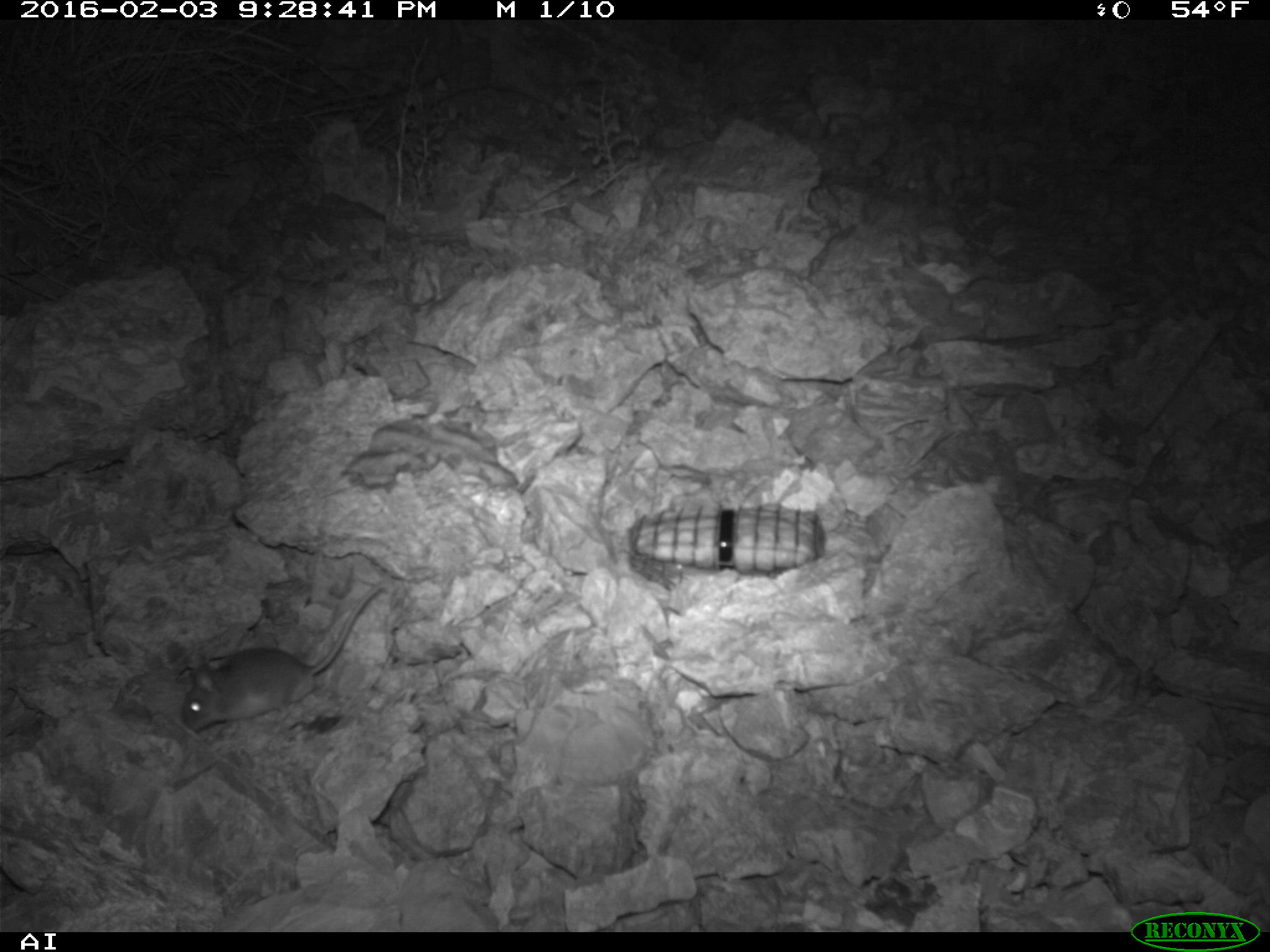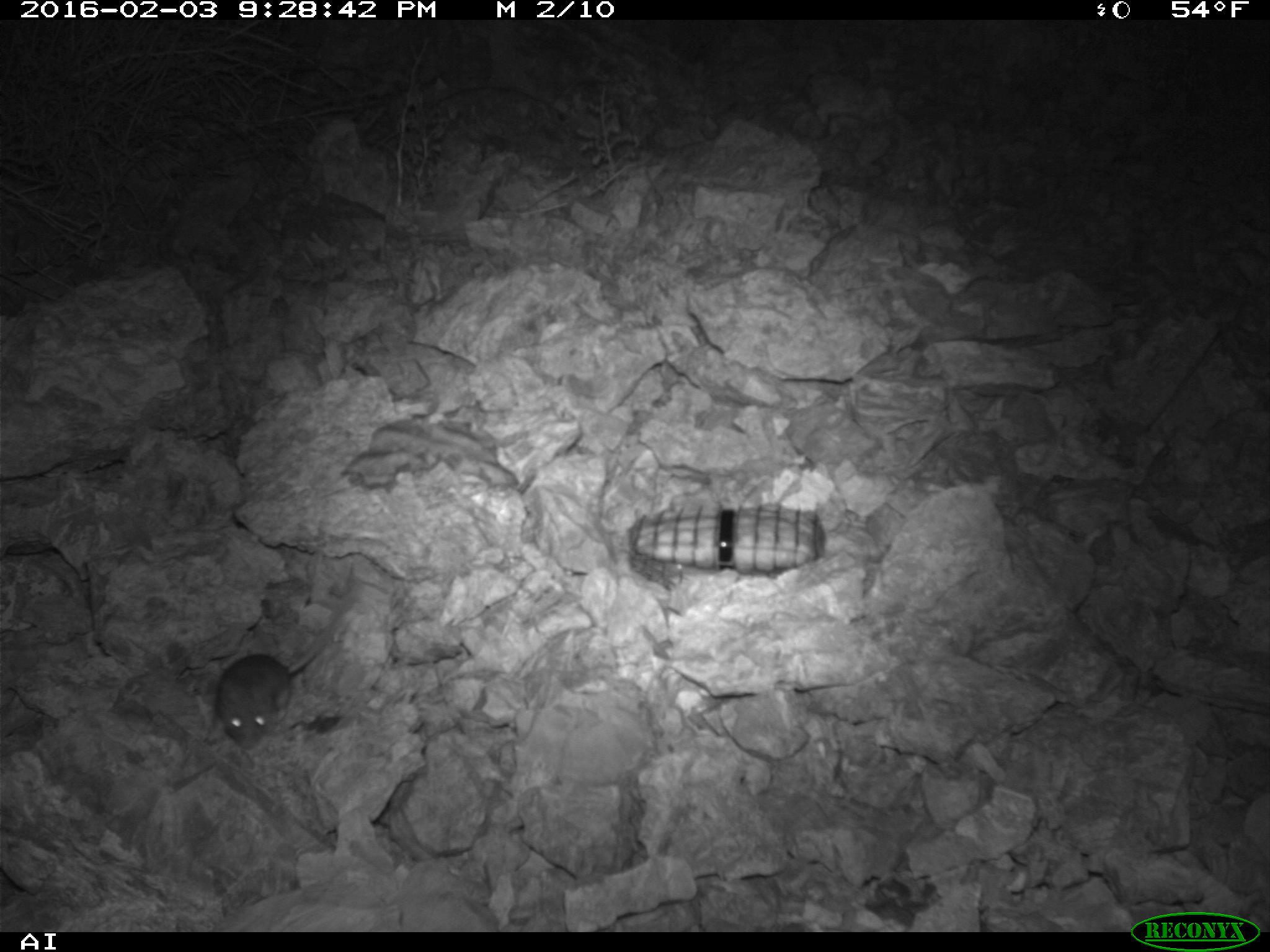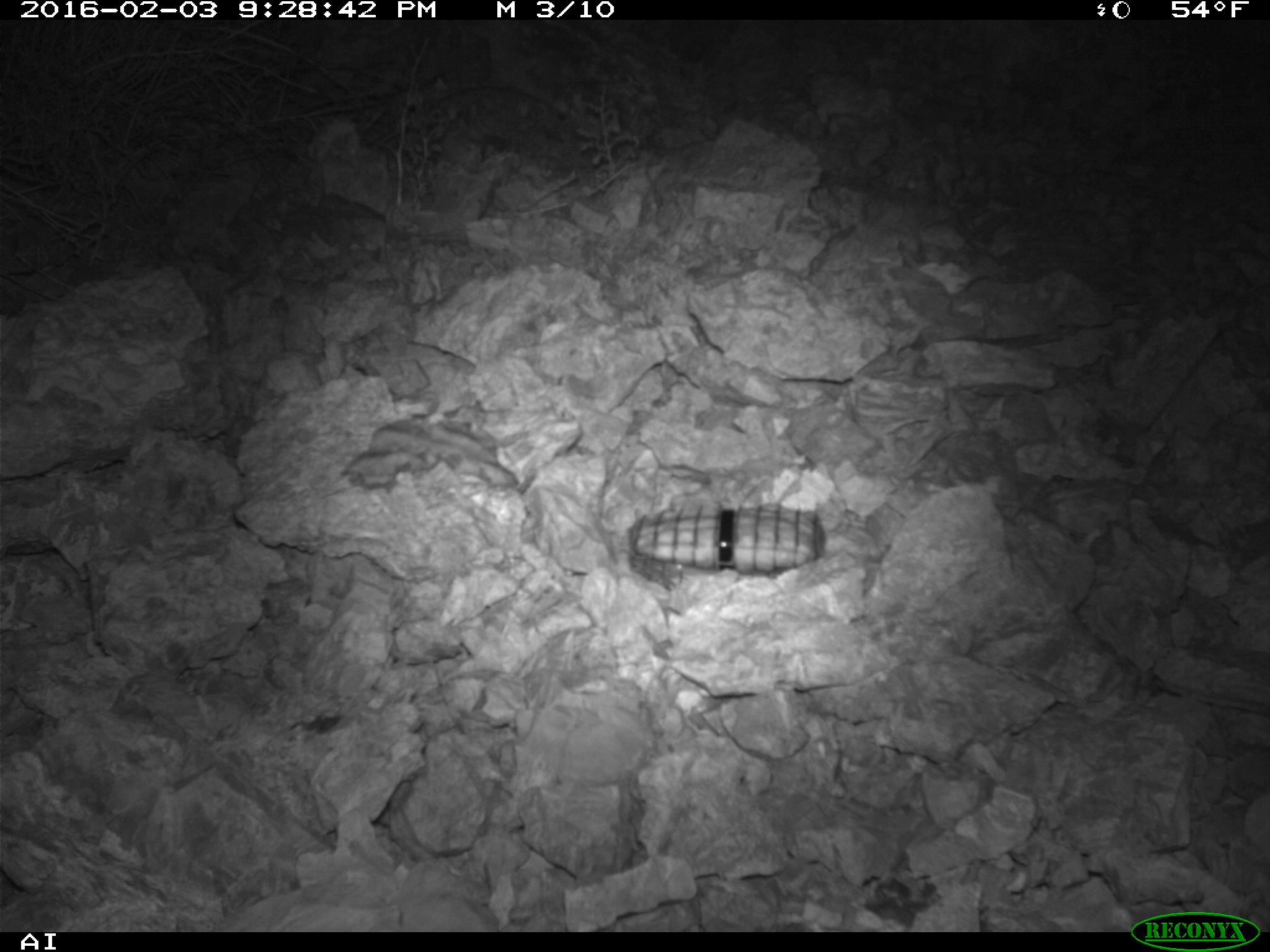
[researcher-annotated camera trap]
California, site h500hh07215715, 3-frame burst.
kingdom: Animalia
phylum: Chordata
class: Mammalia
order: Rodentia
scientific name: Rodentia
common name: rodent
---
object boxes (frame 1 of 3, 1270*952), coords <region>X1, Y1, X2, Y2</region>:
rodent: <region>182, 581, 385, 733</region>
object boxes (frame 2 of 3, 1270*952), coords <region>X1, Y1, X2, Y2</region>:
rodent: <region>204, 559, 359, 747</region>